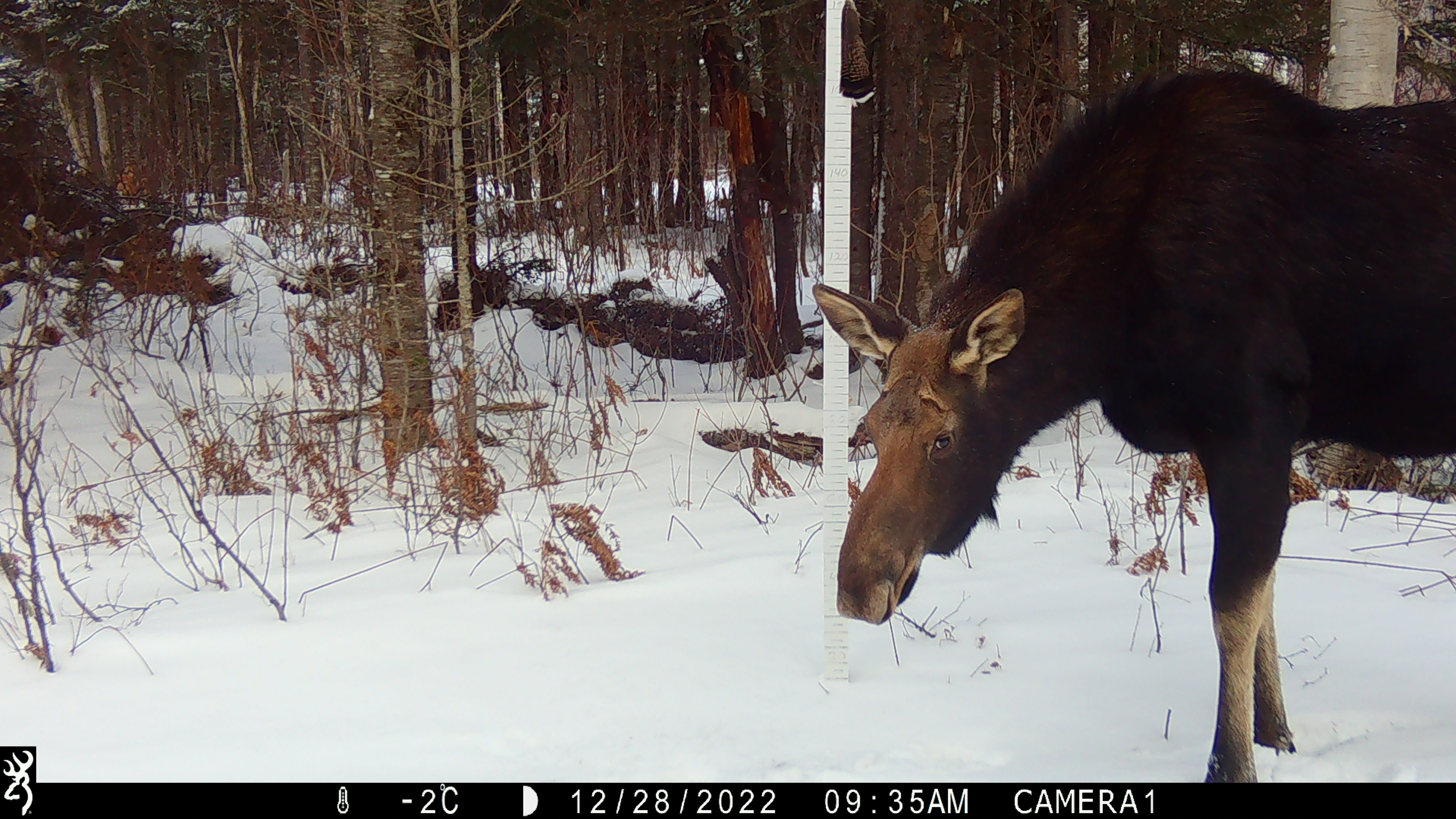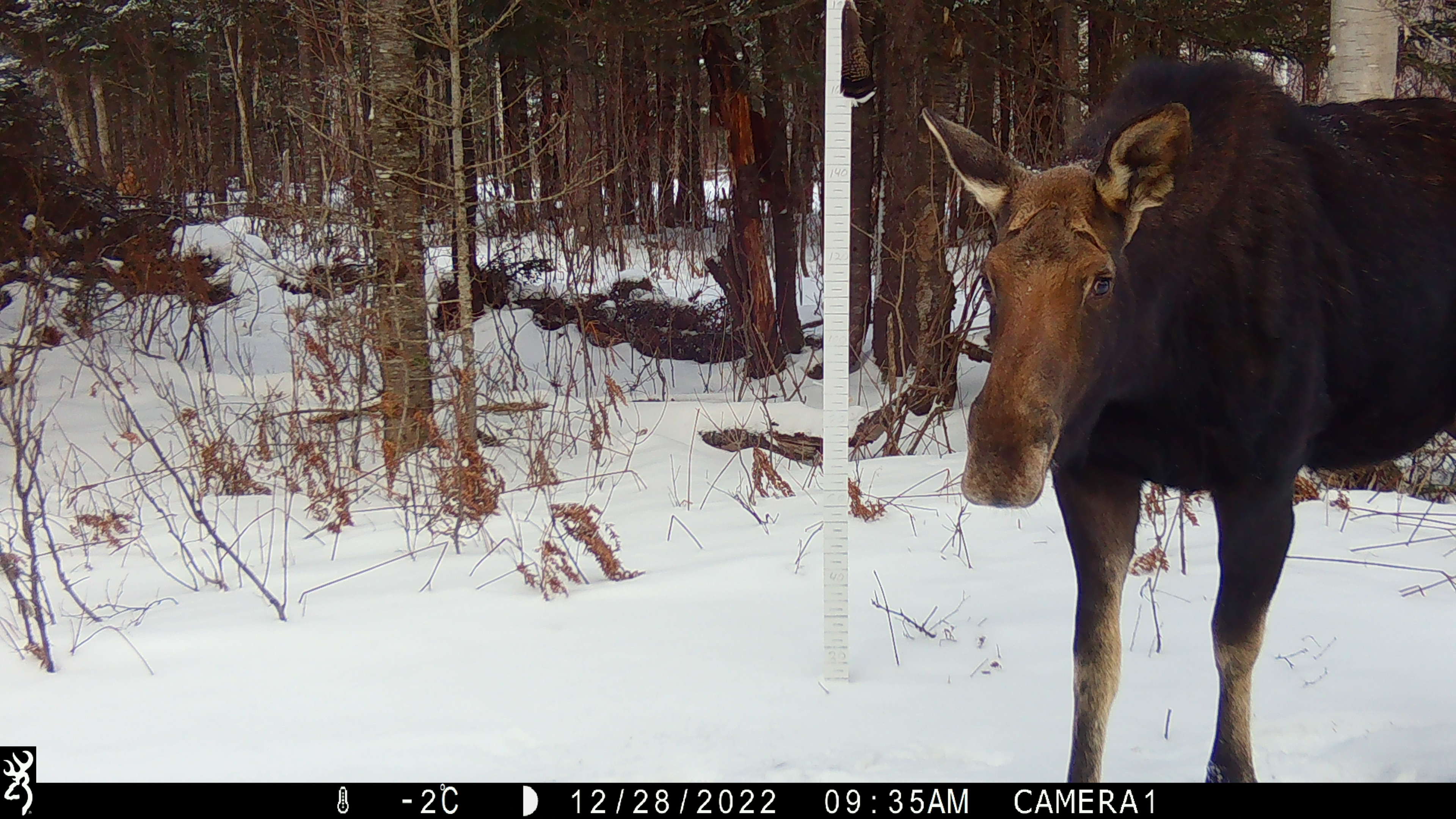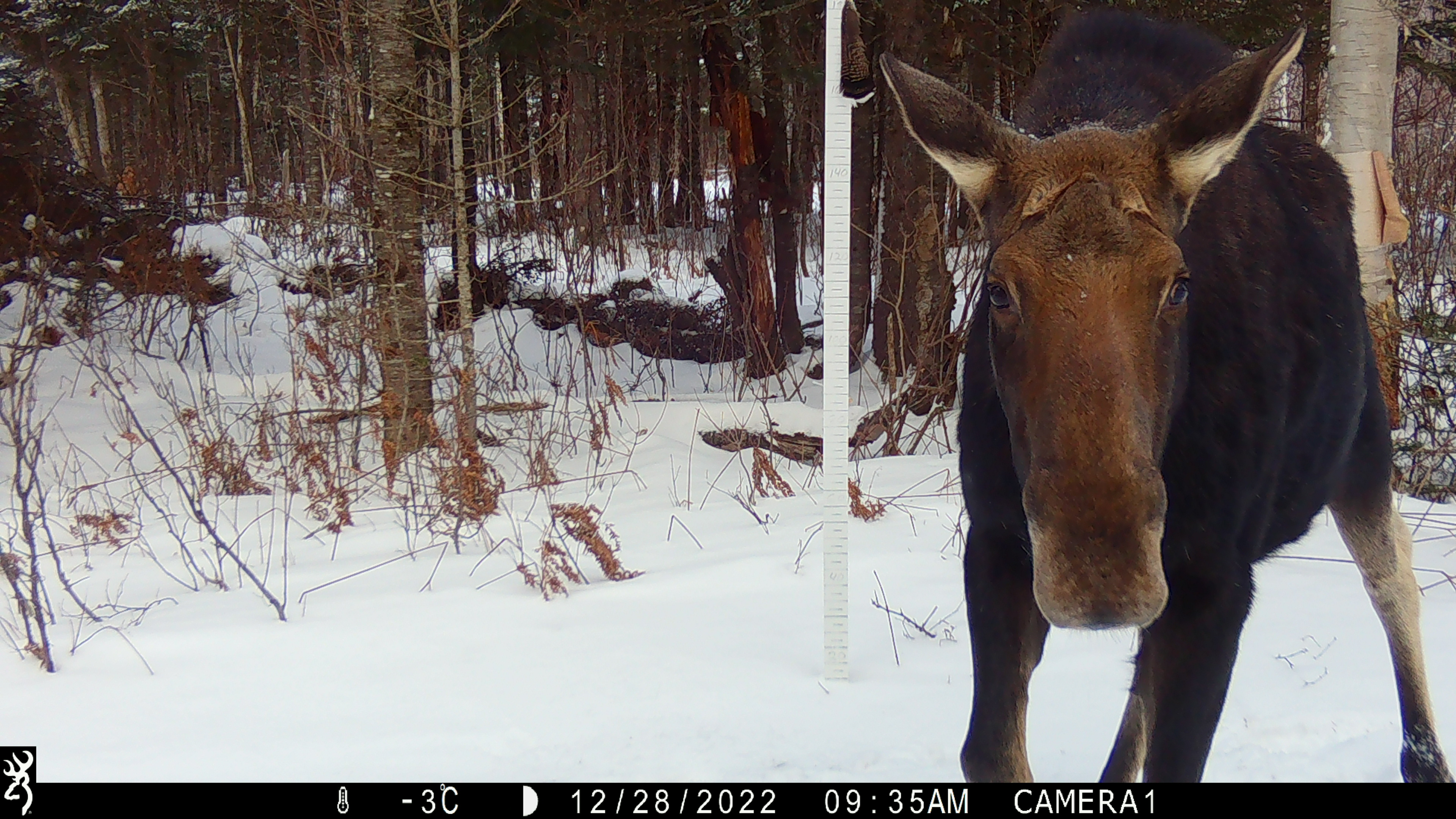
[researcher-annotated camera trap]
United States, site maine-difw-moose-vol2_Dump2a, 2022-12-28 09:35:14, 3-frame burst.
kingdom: Animalia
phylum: Chordata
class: Mammalia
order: Artiodactyla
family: Cervidae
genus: Alces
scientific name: Alces alces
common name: moose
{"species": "moose (Alces alces)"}